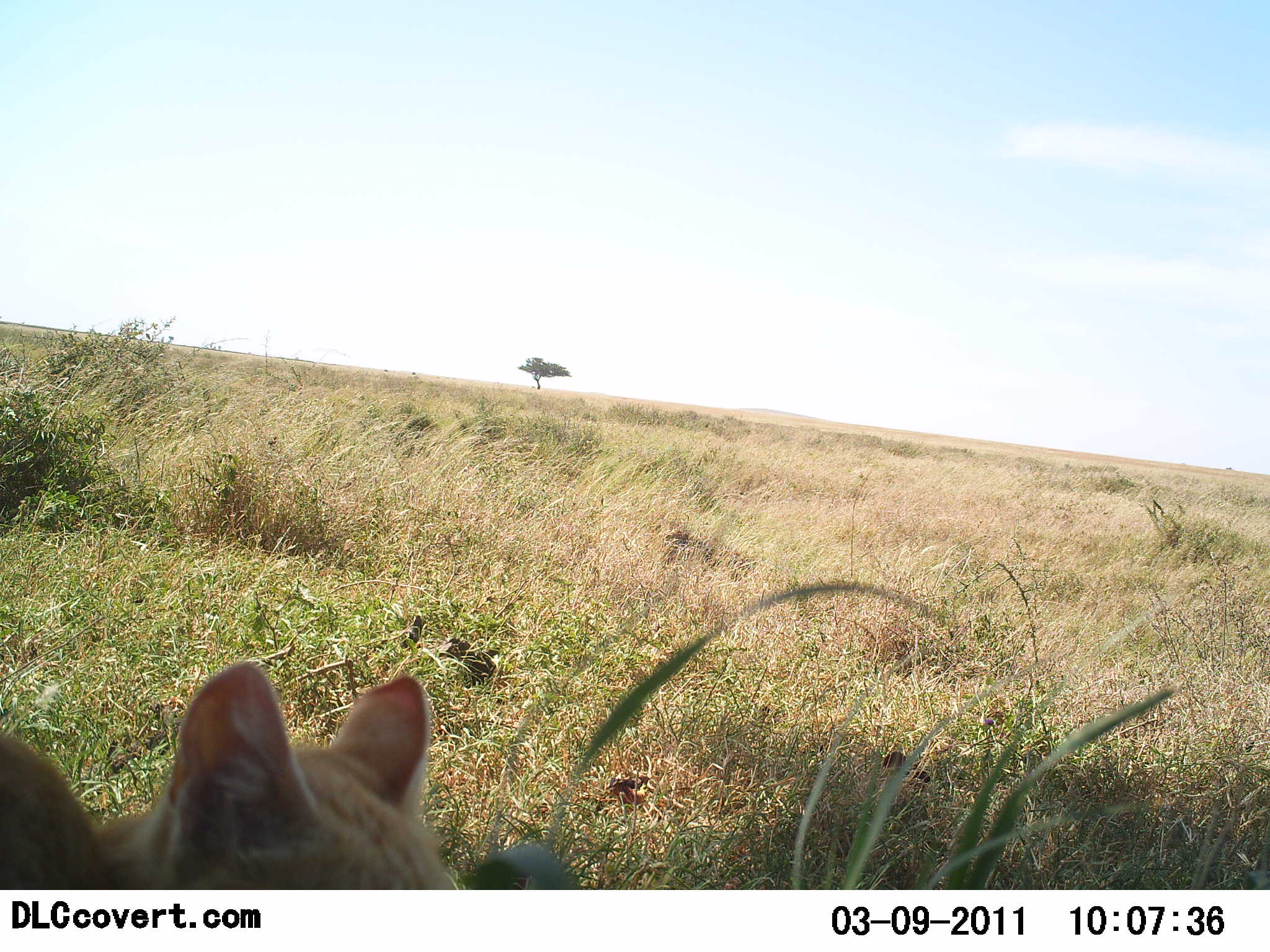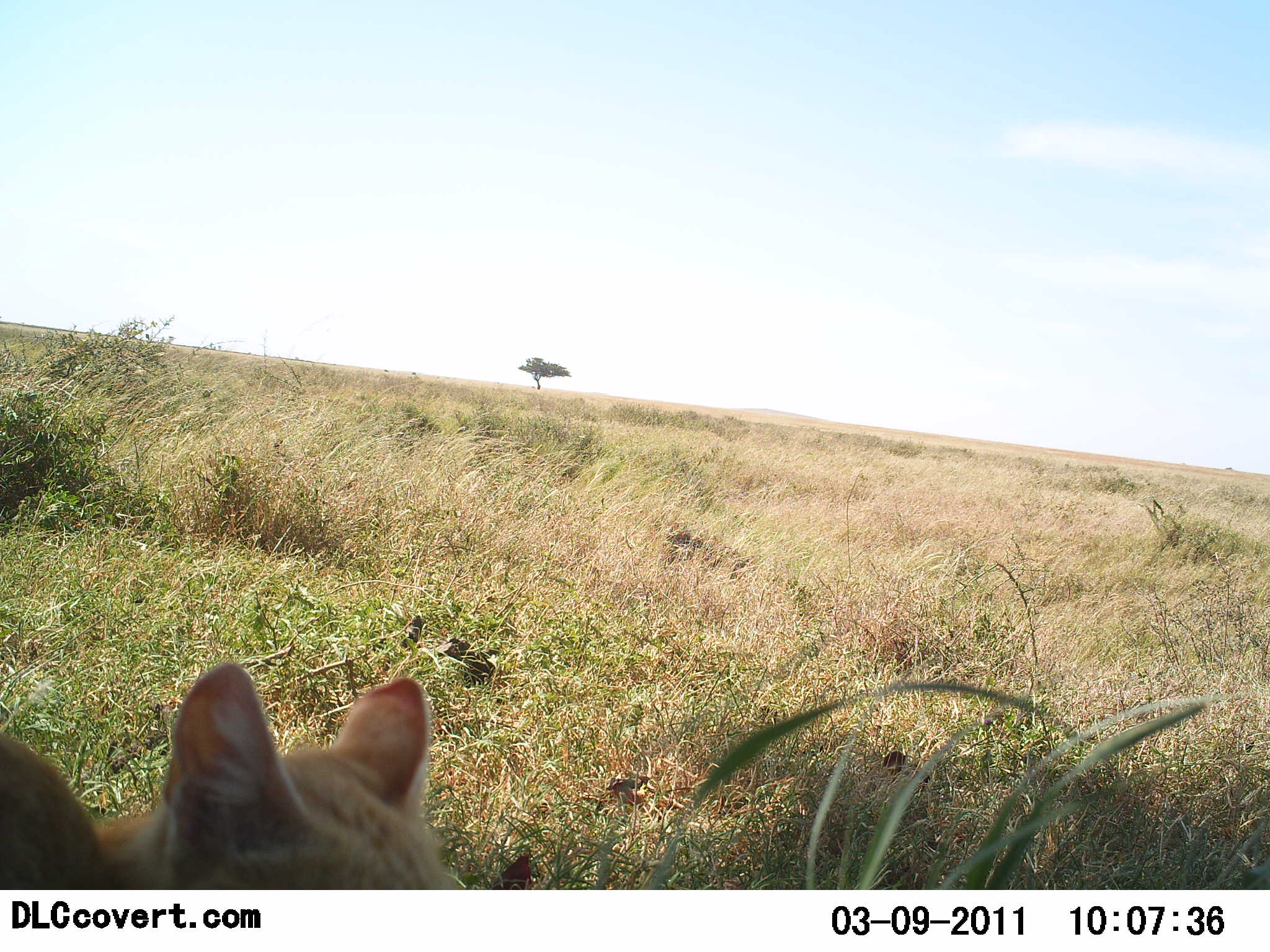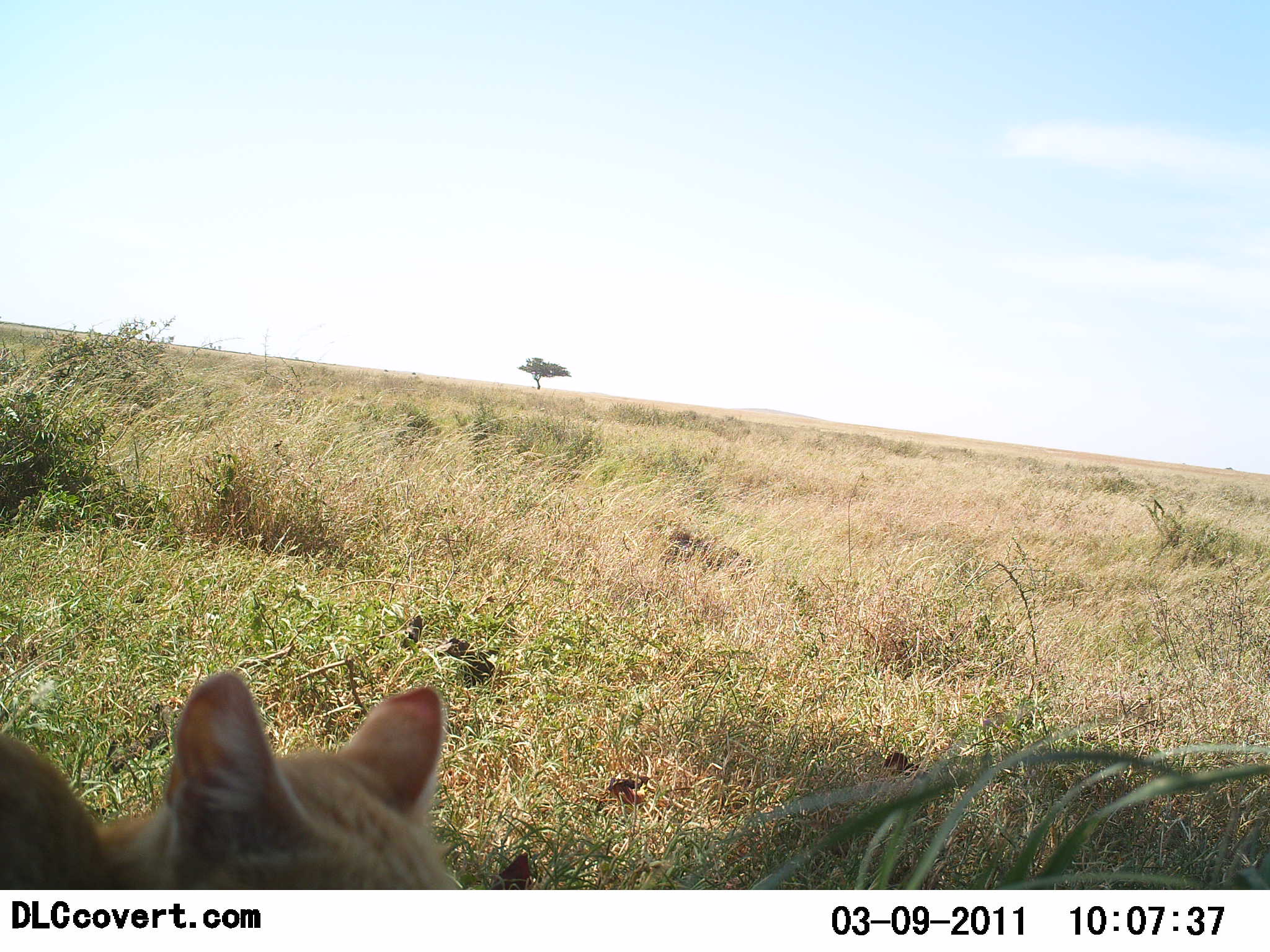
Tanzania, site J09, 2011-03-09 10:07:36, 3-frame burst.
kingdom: Animalia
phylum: Chordata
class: Mammalia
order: Carnivora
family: Felidae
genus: Felis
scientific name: Felis lybica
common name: african wild cat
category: wildcat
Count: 1.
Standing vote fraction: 40%.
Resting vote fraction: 60%.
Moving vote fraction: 0%.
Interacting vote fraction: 0%.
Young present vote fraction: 0%.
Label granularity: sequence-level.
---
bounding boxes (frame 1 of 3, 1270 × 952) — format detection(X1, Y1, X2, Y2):
animal: detection(2, 658, 463, 890)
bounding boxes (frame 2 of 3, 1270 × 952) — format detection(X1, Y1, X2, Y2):
animal: detection(0, 661, 467, 890)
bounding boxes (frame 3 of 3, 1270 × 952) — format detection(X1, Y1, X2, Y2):
animal: detection(1, 669, 466, 889)